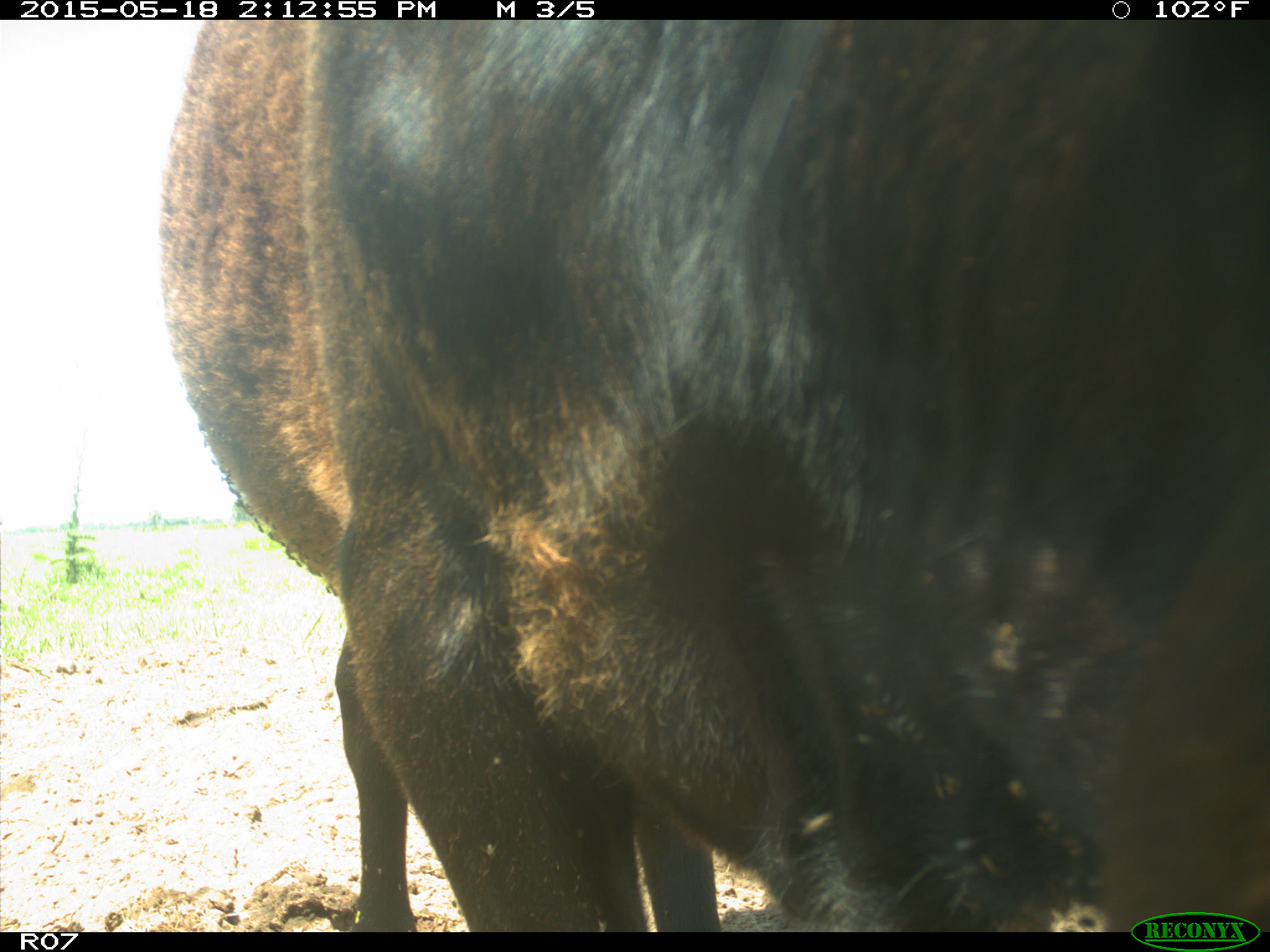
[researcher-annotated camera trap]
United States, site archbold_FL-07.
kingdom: Animalia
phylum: Chordata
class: Mammalia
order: Artiodactyla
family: Bovidae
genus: Bos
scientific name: Bos taurus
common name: domestic cow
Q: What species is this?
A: Bos taurus (domestic cow).